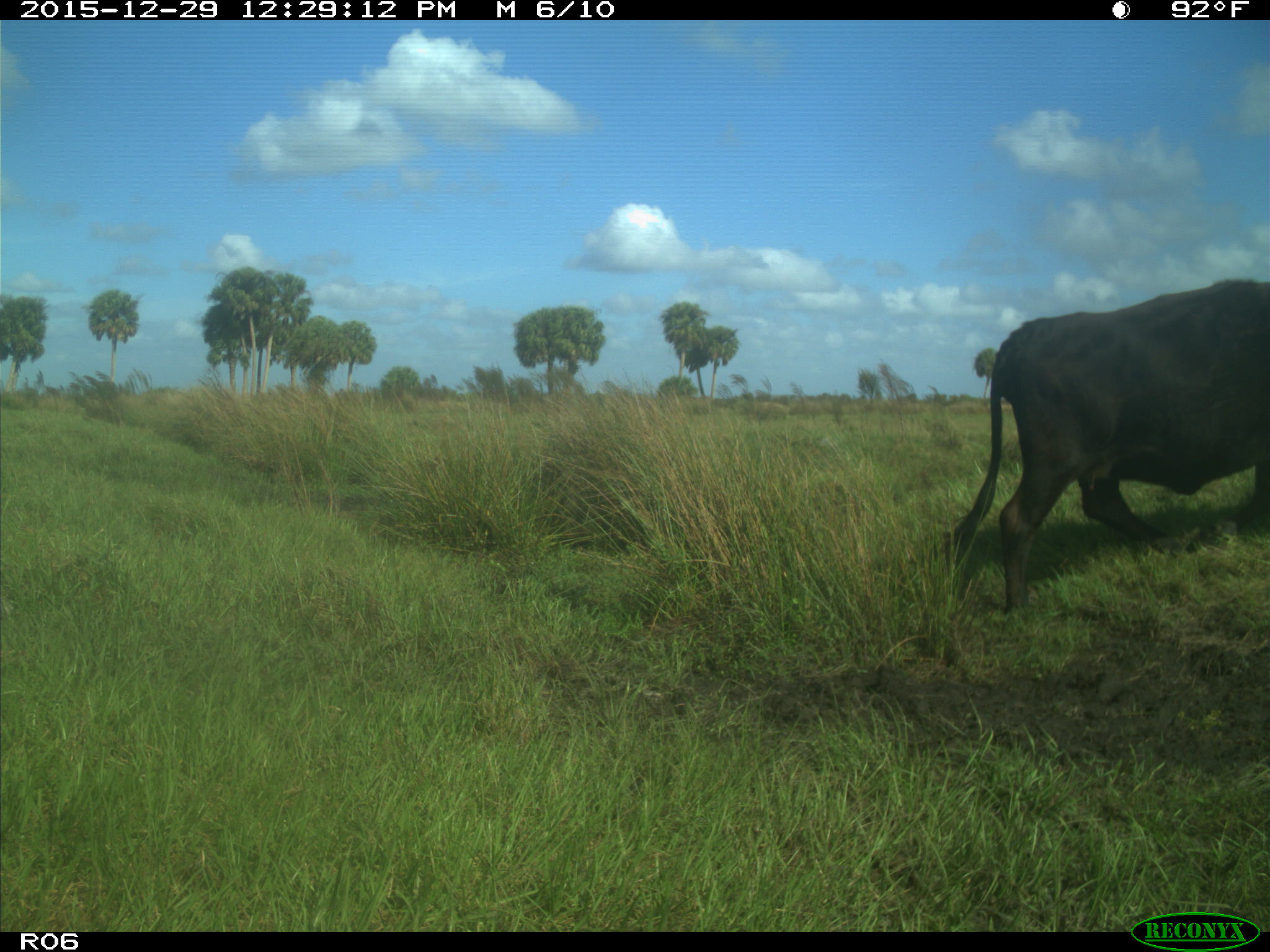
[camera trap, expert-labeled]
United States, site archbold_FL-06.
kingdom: Animalia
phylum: Chordata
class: Mammalia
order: Artiodactyla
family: Bovidae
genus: Bos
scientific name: Bos taurus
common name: domestic cow